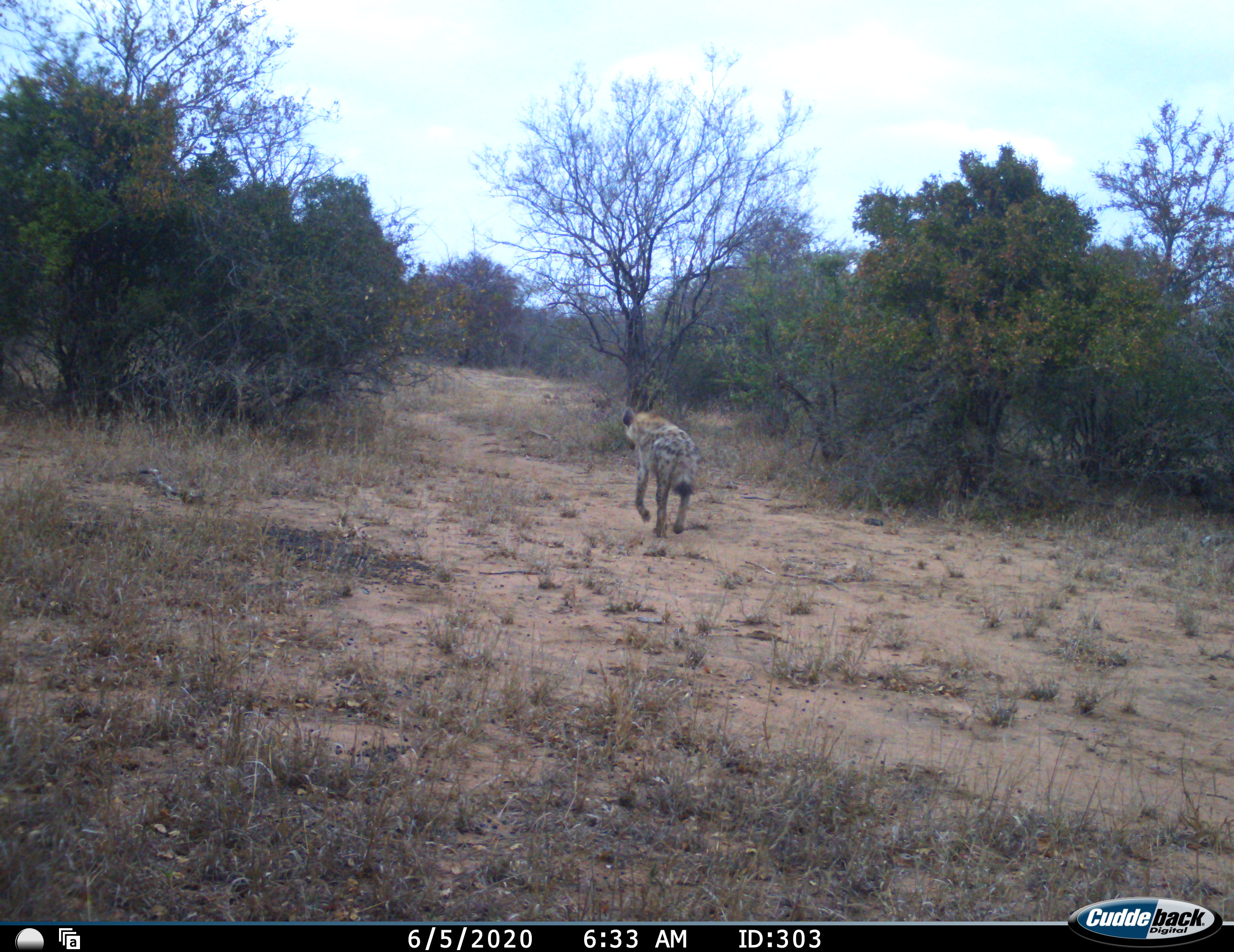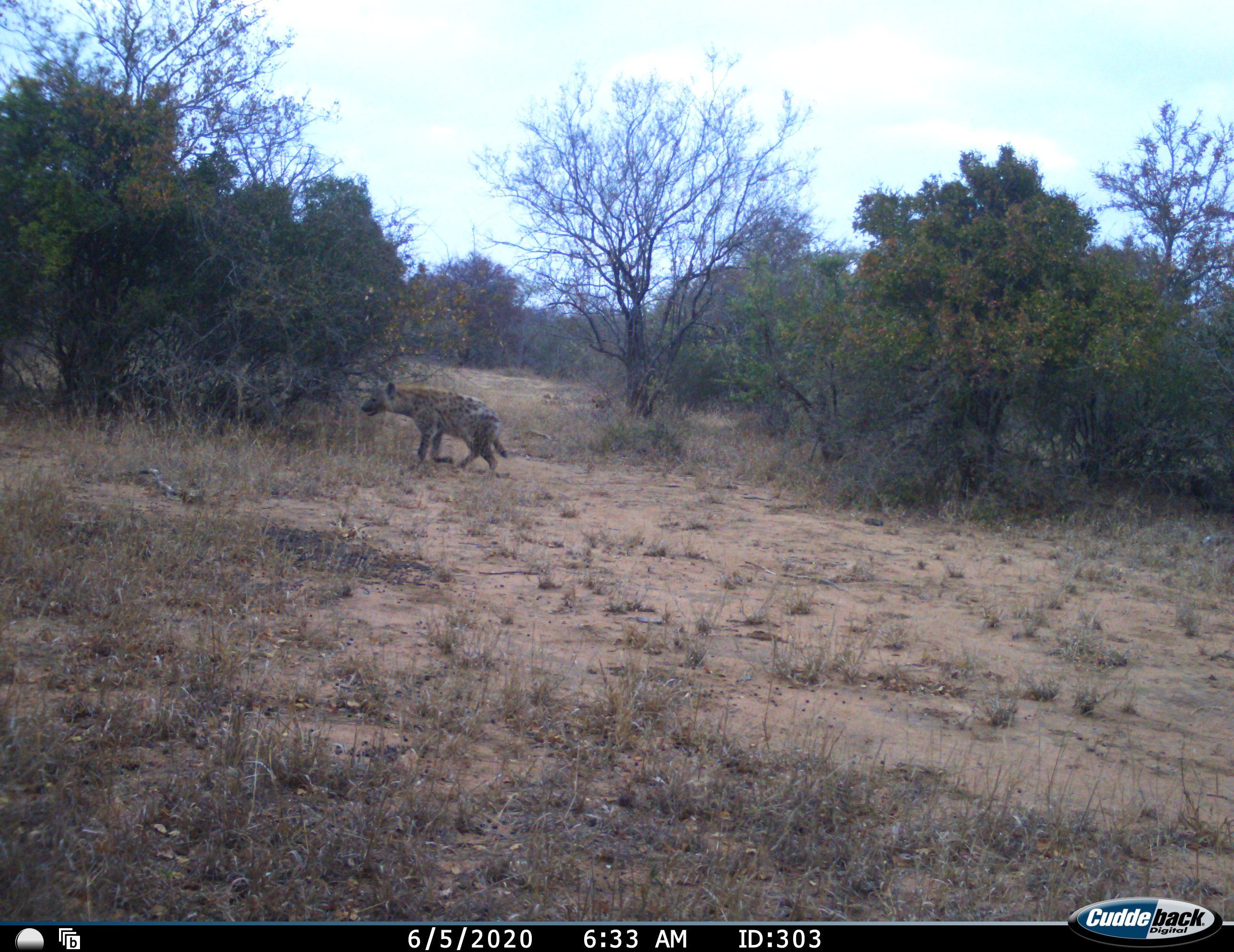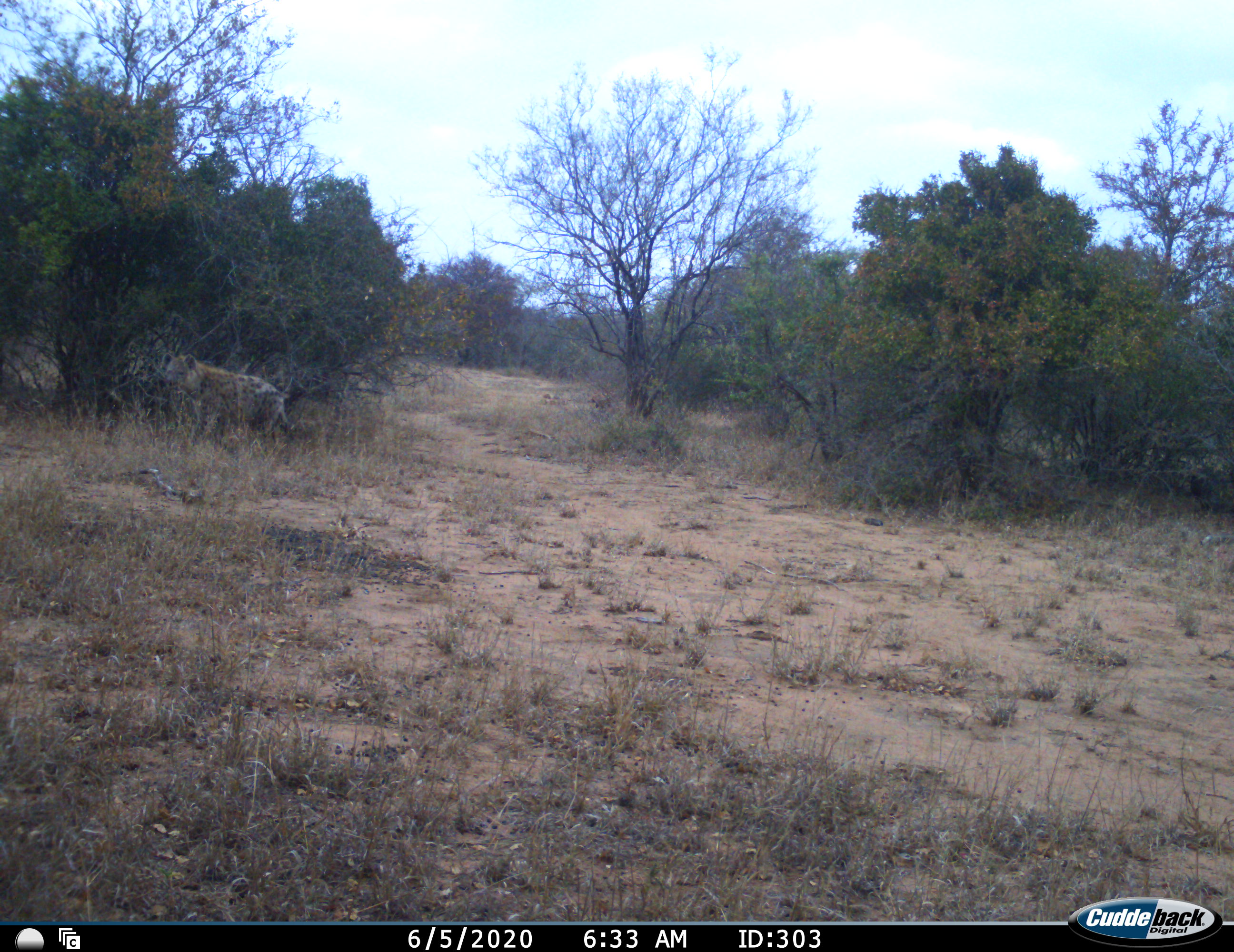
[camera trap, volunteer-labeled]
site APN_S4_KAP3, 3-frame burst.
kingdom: Animalia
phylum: Chordata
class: Mammalia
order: Carnivora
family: Hyaenidae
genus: Crocuta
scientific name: Crocuta crocuta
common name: spotted hyena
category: hyenaspotted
Hyenaspotted (spotted hyena) (Crocuta crocuta), count 1. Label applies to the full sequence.